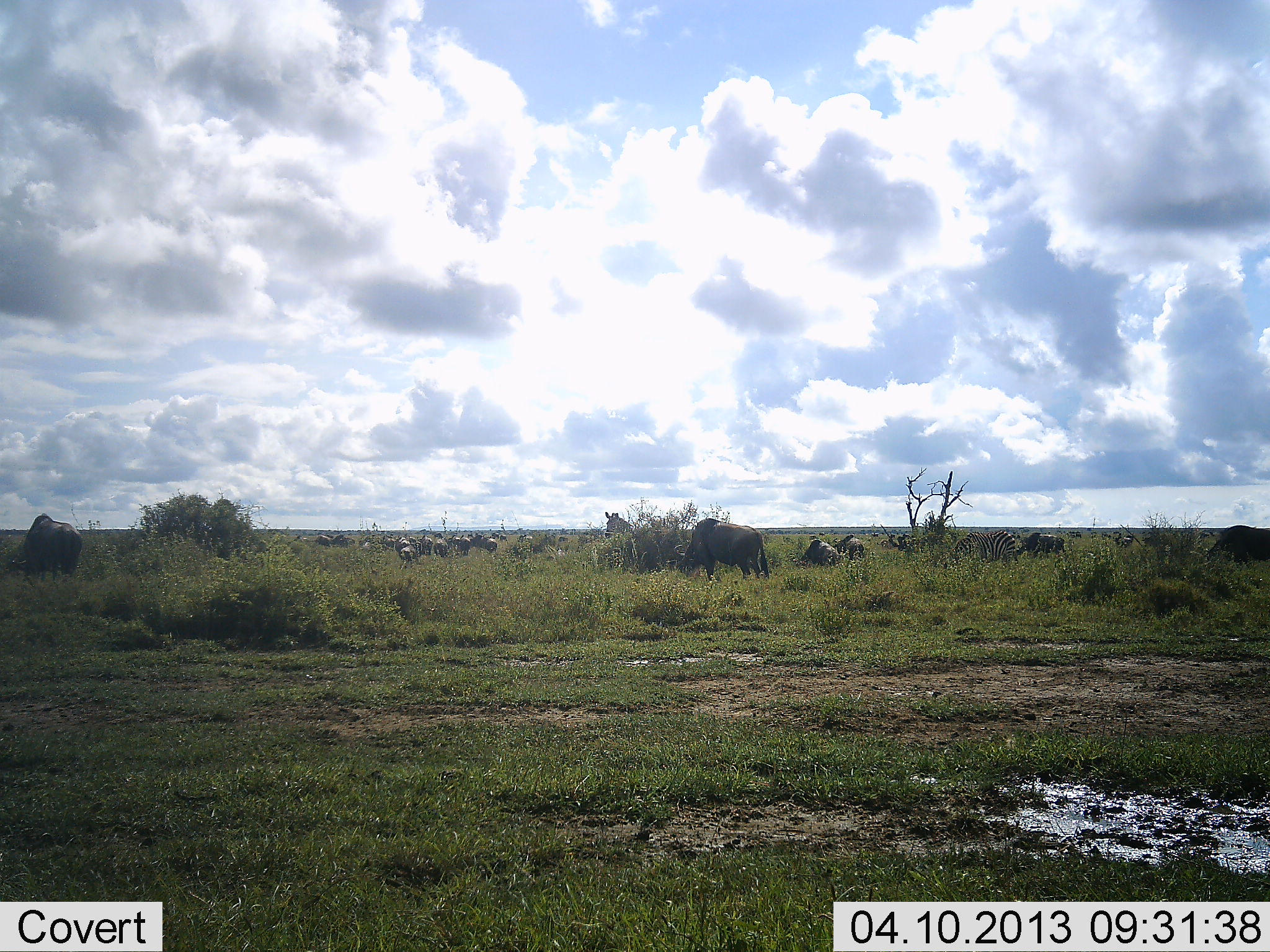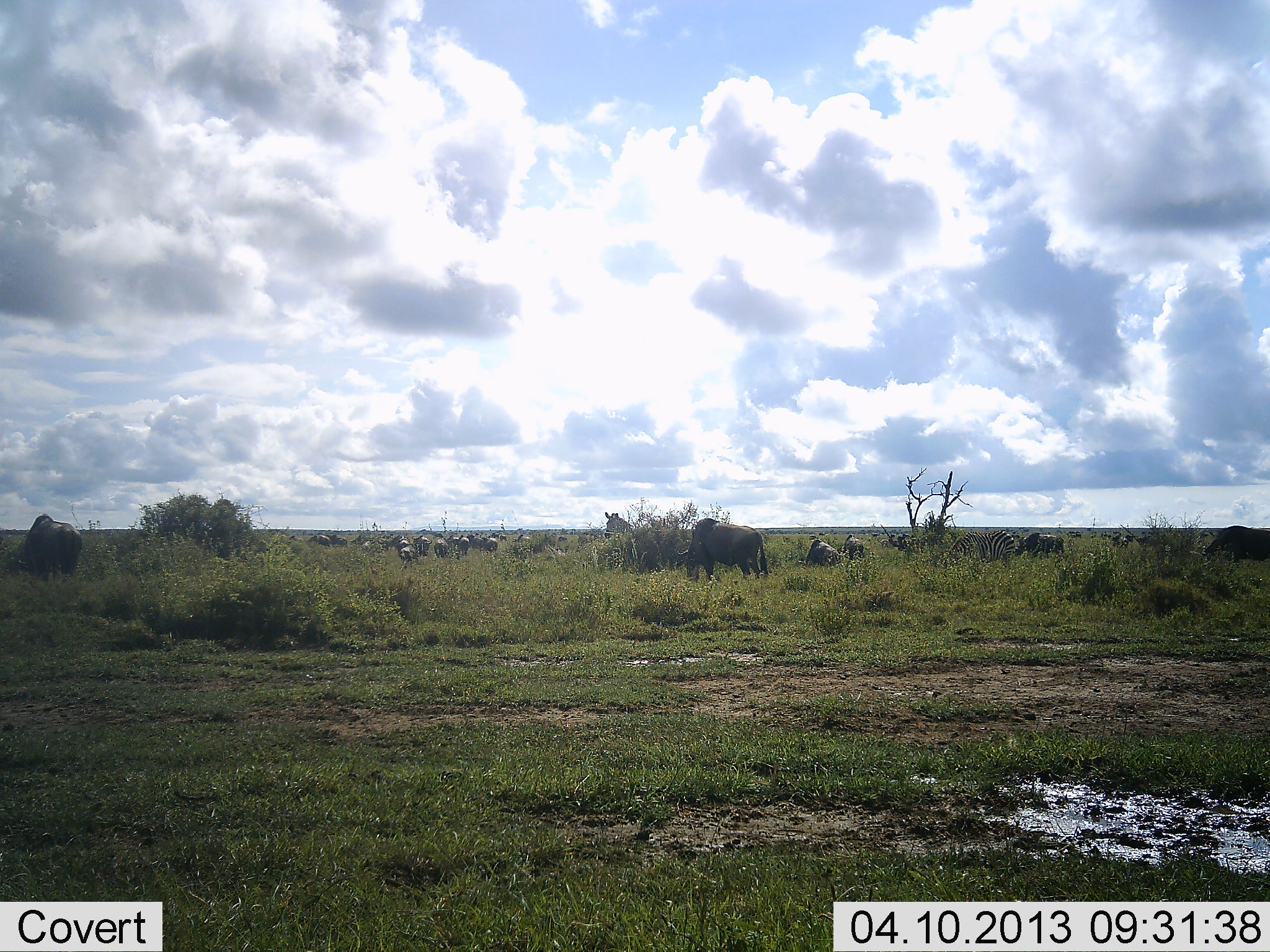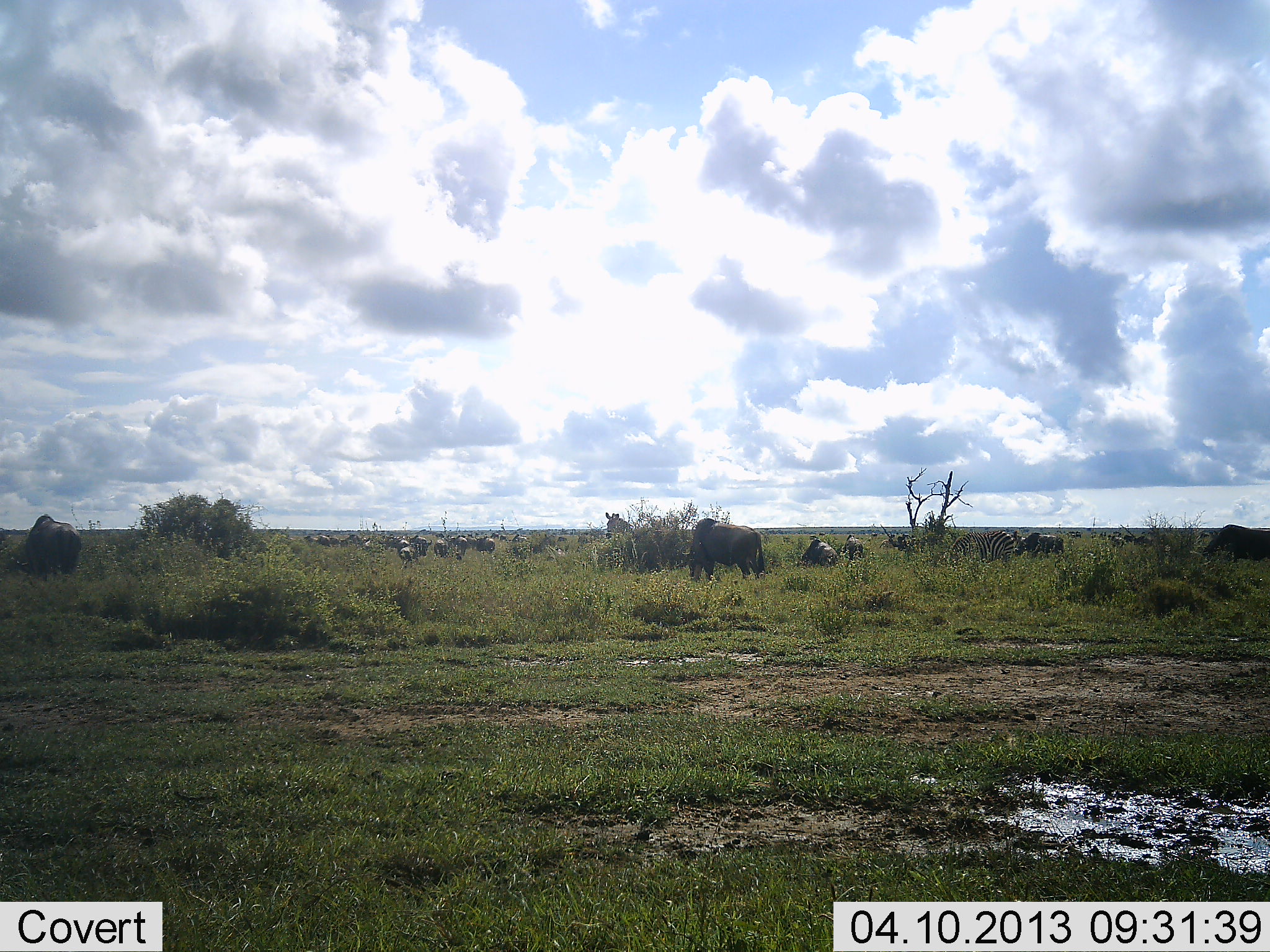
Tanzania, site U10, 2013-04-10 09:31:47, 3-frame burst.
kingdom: Animalia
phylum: Chordata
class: Mammalia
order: Artiodactyla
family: Bovidae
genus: Connochaetes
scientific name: Connochaetes taurinus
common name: blue wildebeest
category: wildebeest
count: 11-50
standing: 43%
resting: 10%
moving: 52%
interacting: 5%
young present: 0%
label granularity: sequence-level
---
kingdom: Animalia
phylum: Chordata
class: Mammalia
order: Perissodactyla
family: Equidae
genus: Equus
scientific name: Equus quagga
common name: plains zebra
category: zebra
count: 2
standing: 63%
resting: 5%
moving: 32%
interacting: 5%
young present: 0%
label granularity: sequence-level